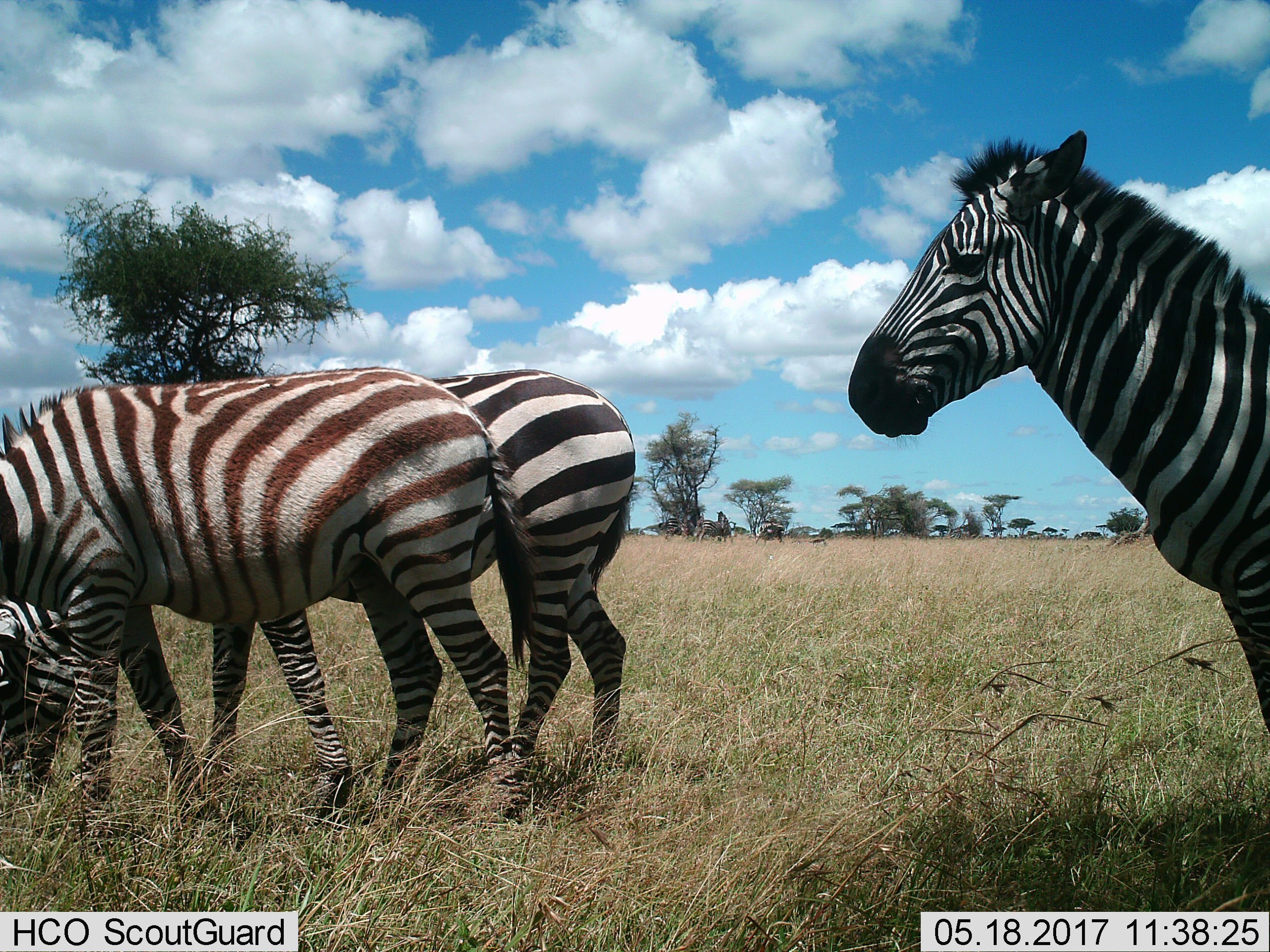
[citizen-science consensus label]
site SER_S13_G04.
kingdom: Animalia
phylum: Chordata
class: Mammalia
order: Perissodactyla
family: Equidae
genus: Equus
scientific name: Equus quagga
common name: plains zebra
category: zebraplains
Zebraplains (plains zebra) (Equus quagga), count 5. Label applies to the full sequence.